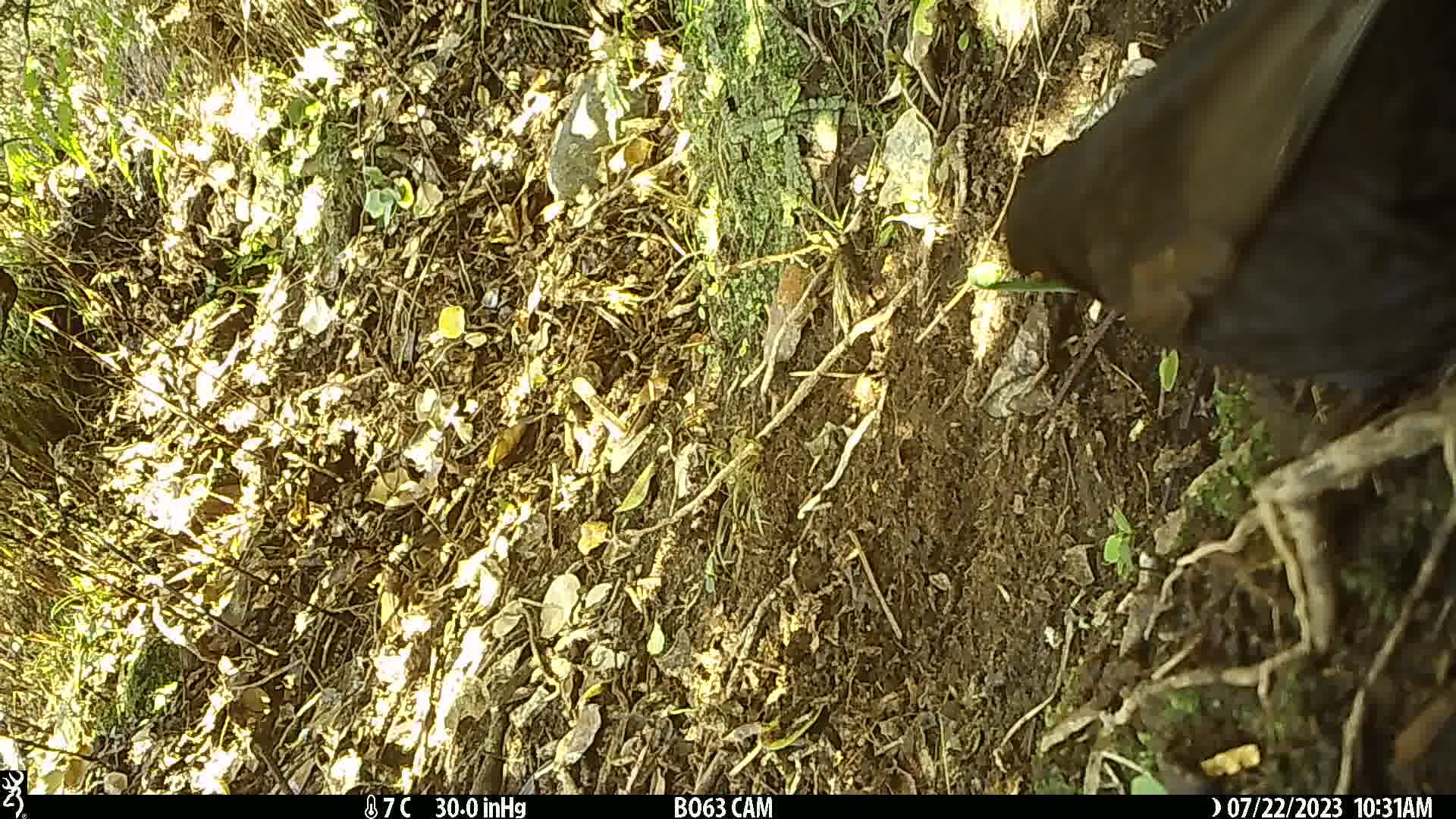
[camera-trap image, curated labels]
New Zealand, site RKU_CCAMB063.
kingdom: Animalia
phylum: Chordata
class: Aves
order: Passeriformes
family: Turdidae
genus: Turdus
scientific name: Turdus merula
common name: eurasian blackbird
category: blackbird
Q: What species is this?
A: Blackbird (eurasian blackbird) (Turdus merula).